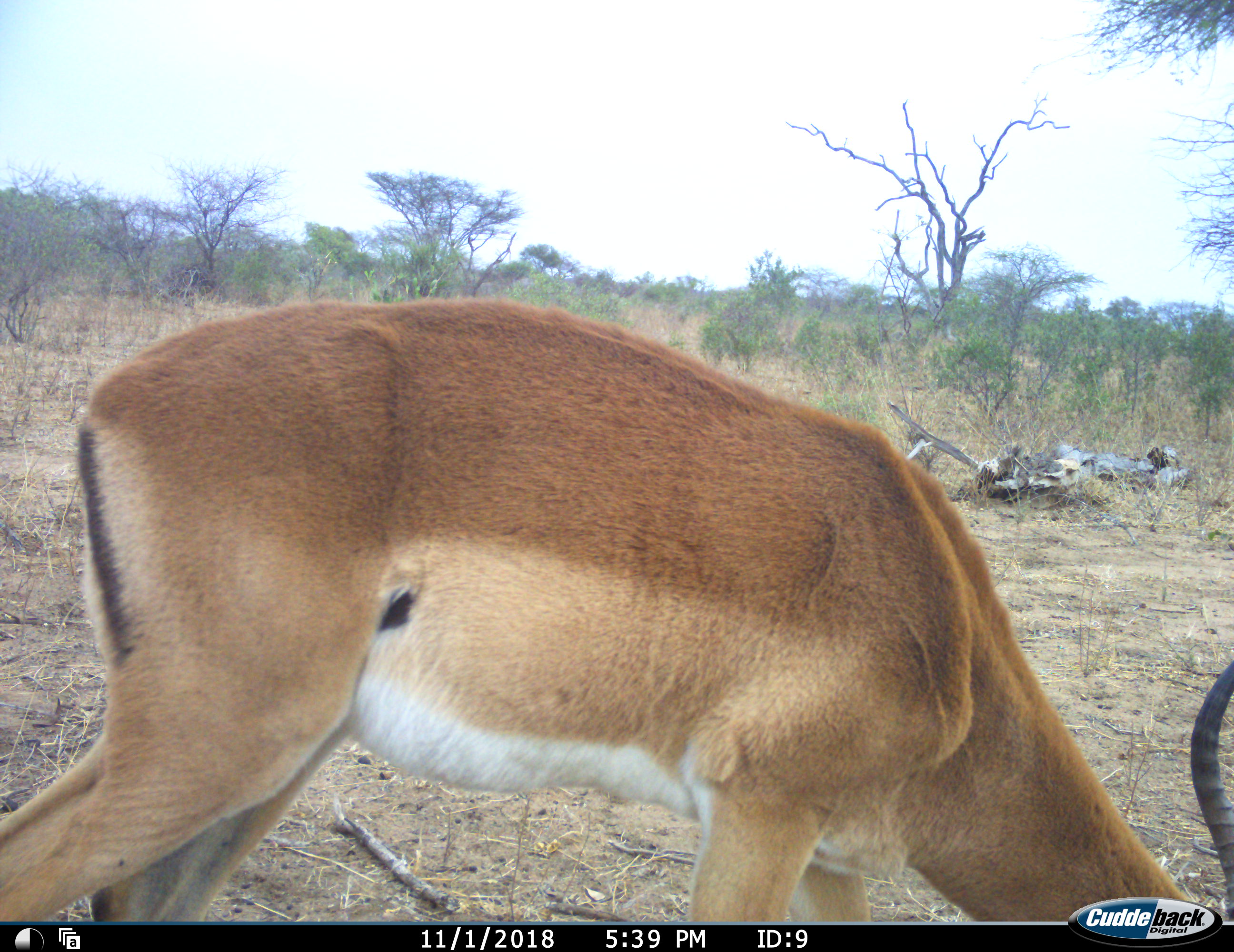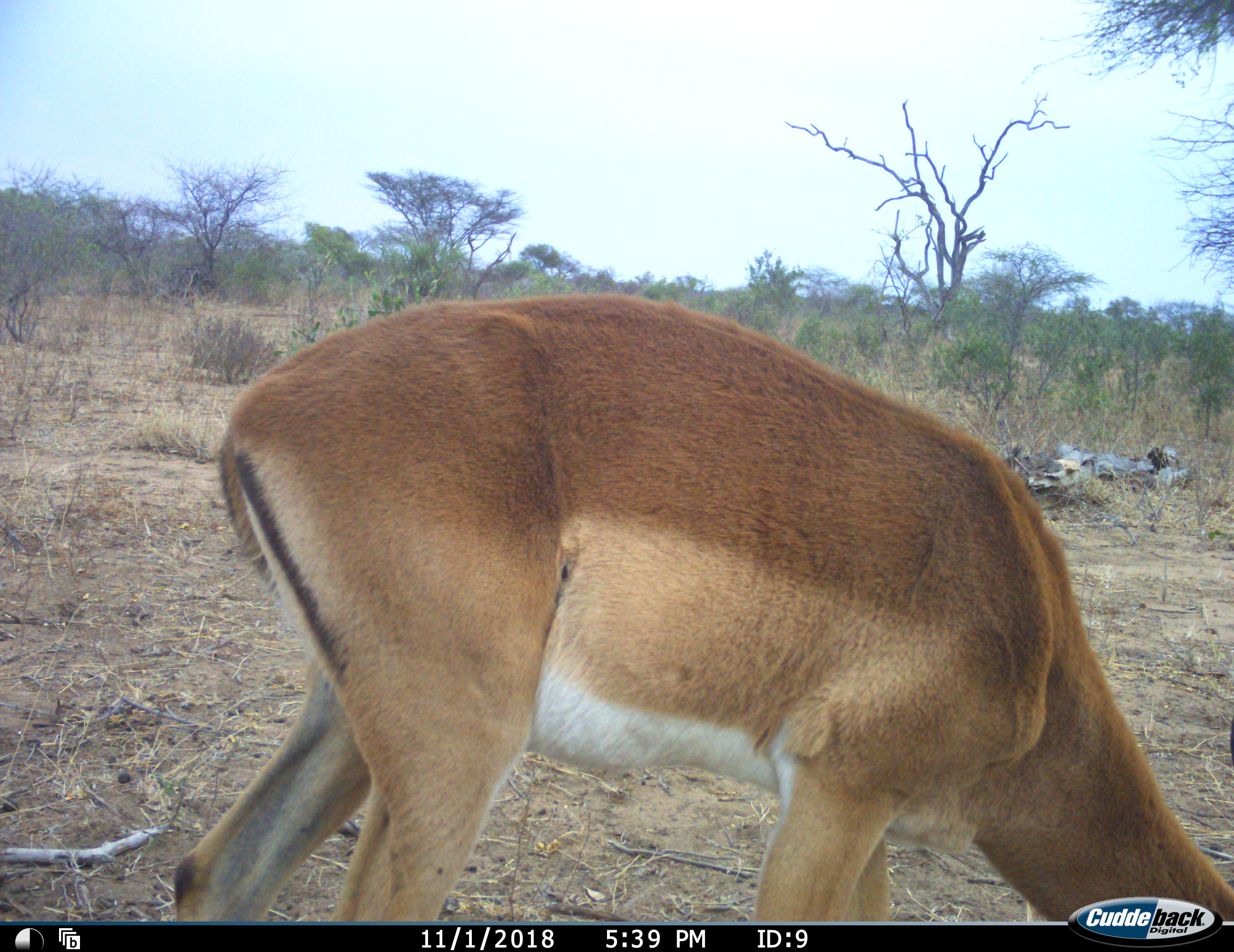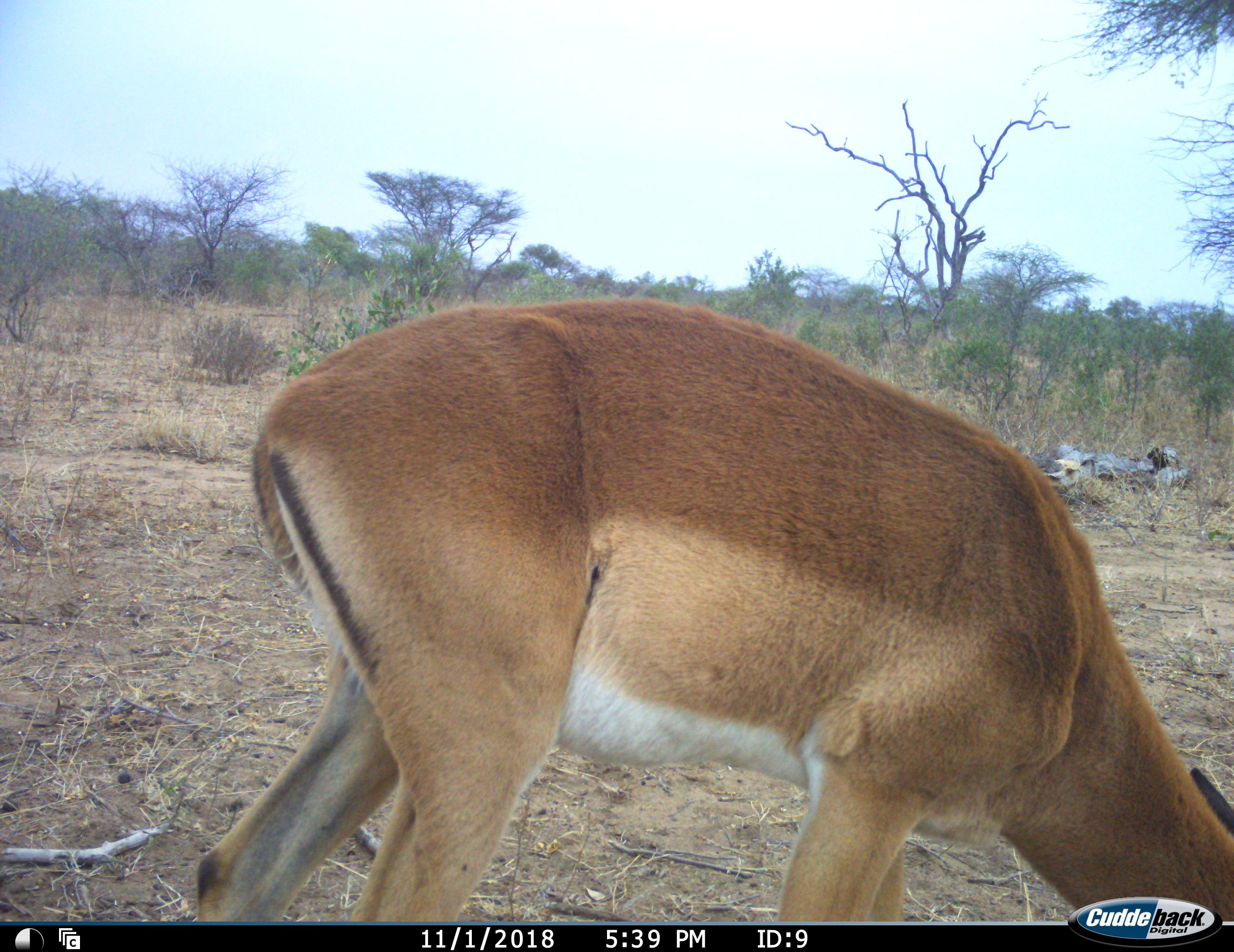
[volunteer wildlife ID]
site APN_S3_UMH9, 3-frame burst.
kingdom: Animalia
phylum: Chordata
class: Mammalia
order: Artiodactyla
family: Bovidae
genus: Aepyceros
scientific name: Aepyceros melampus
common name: impala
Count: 1.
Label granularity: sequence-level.